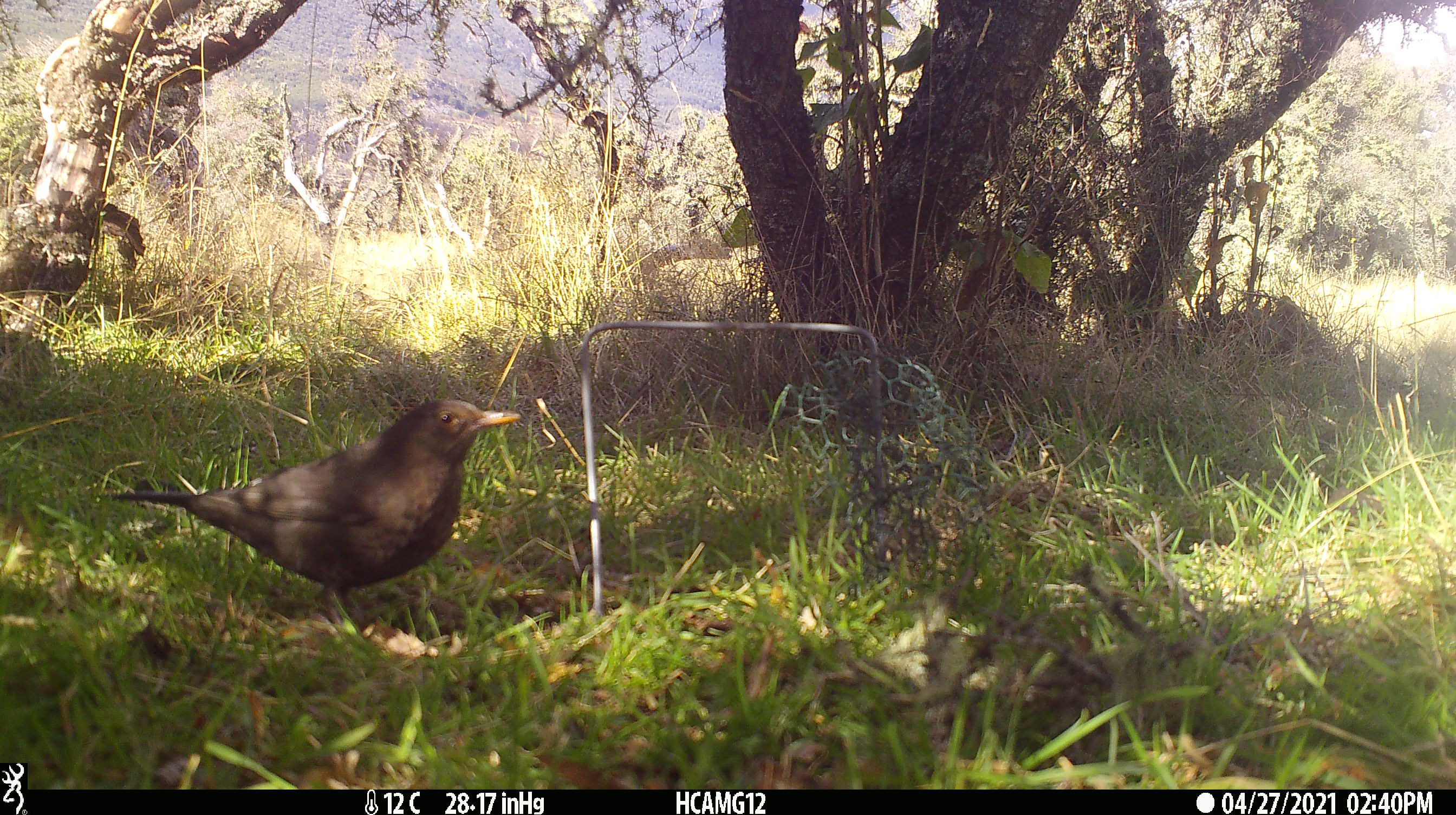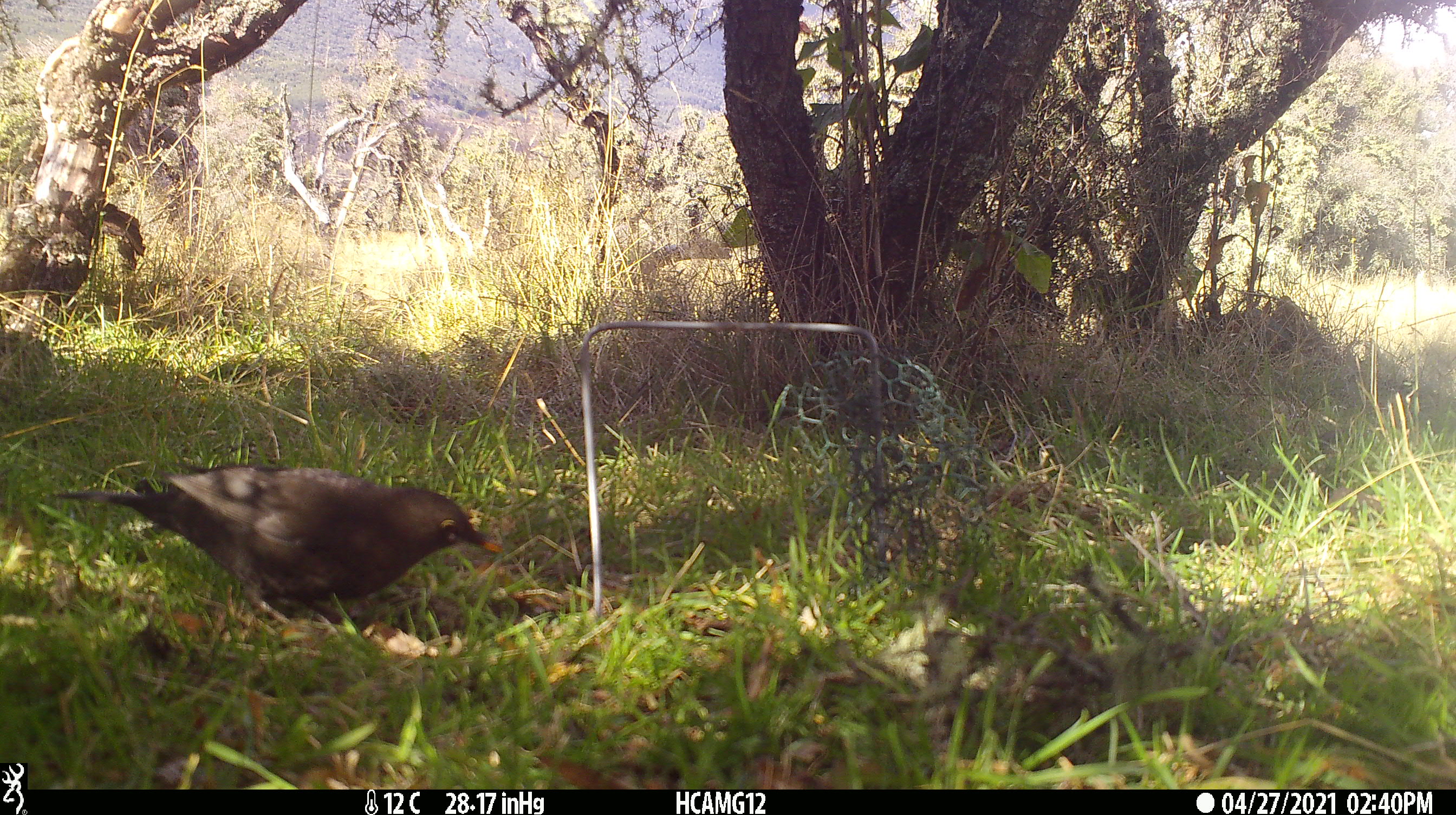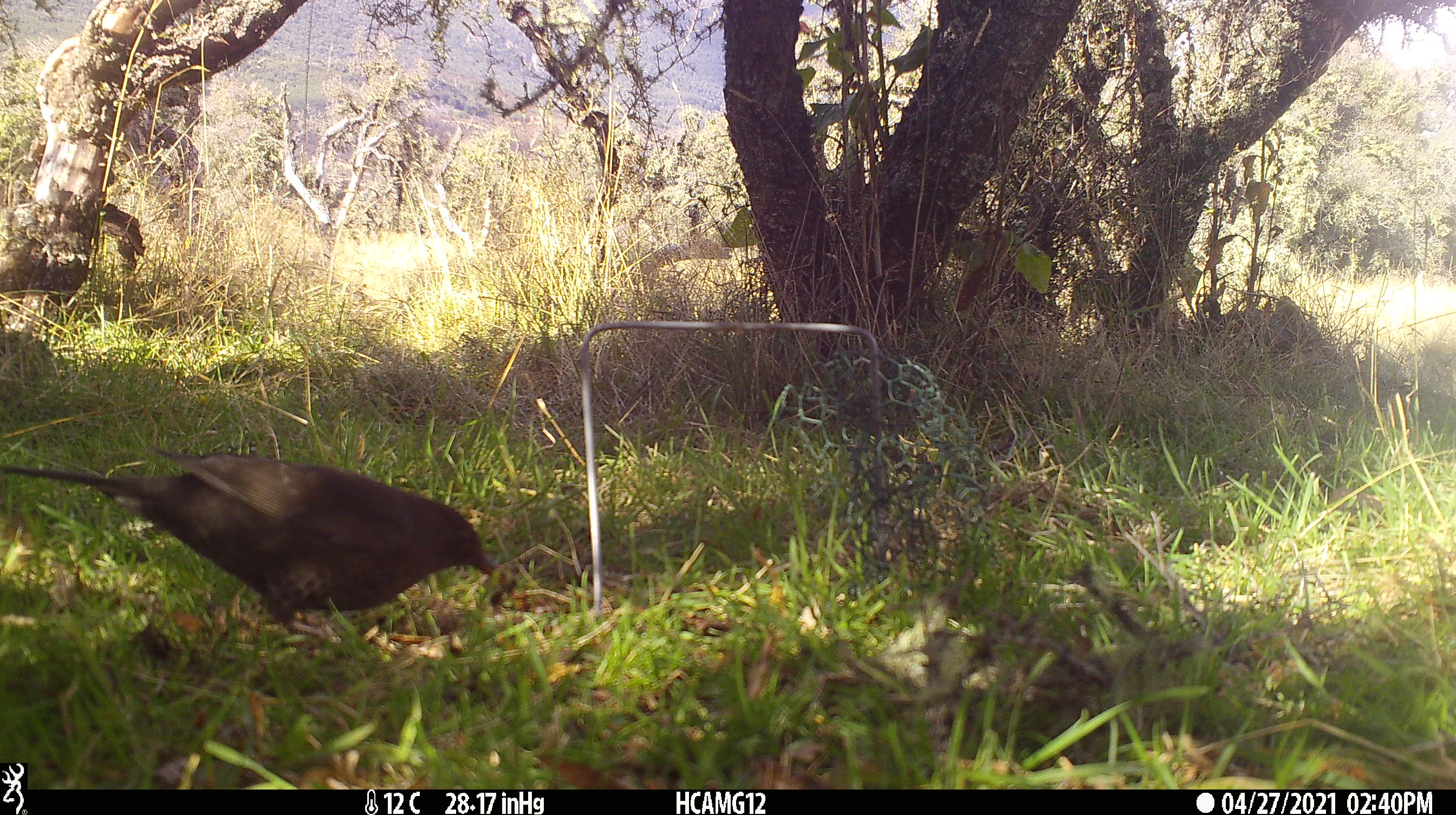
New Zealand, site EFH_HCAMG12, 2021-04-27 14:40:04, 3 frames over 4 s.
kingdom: Animalia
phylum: Chordata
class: Aves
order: Passeriformes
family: Turdidae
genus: Turdus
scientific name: Turdus merula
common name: eurasian blackbird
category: blackbird